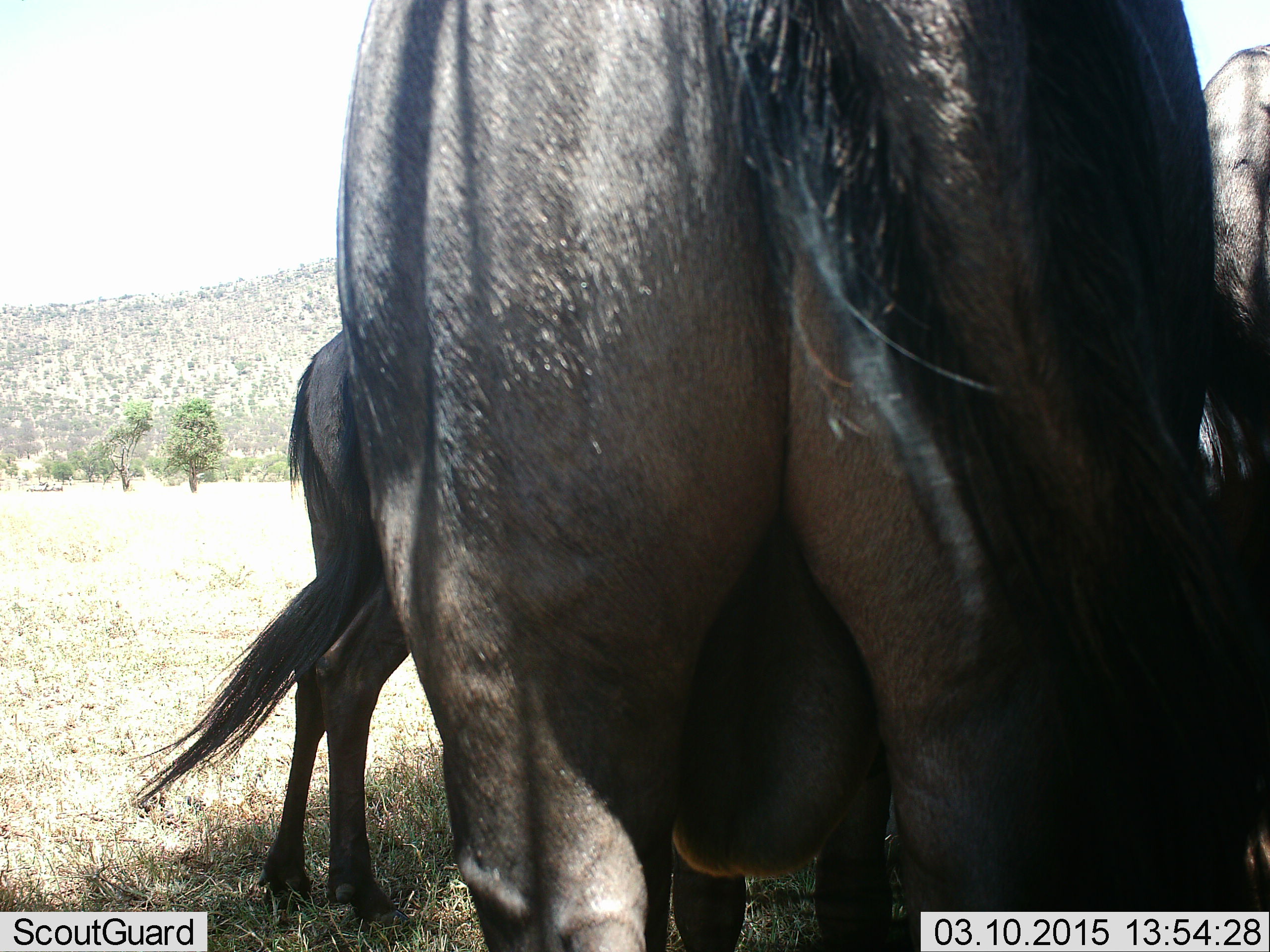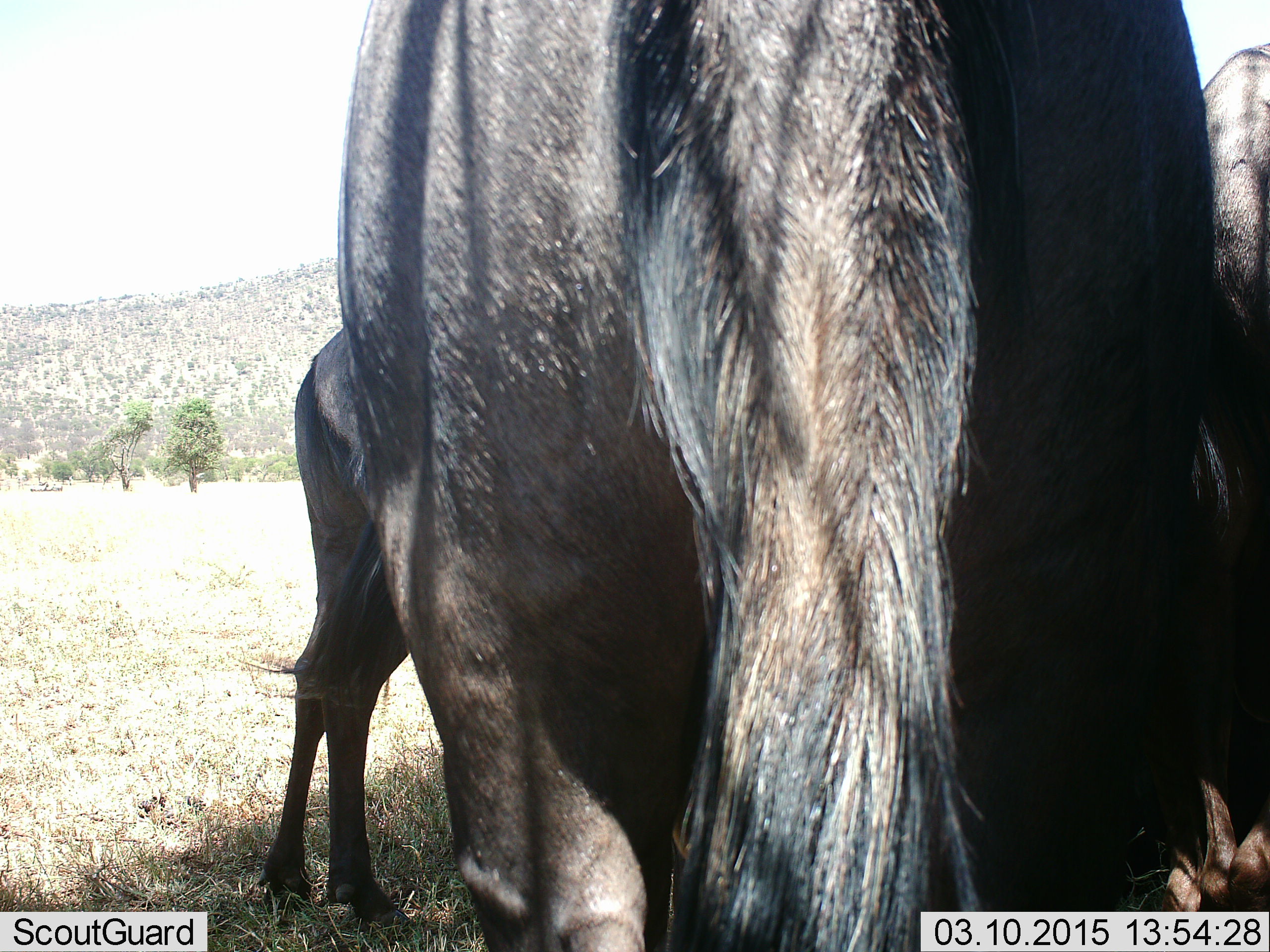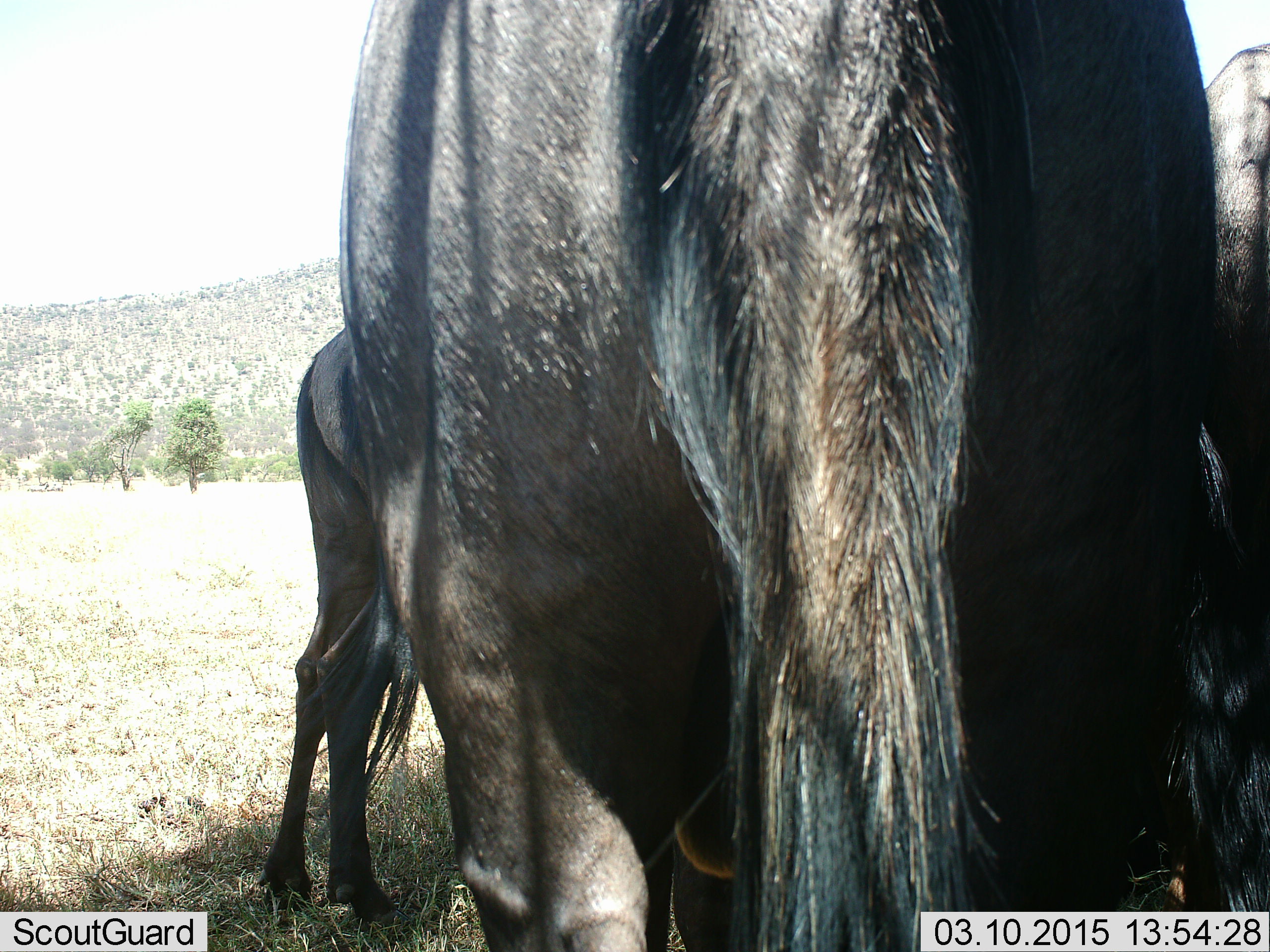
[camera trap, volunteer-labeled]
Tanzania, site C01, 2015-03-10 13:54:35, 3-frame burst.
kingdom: Animalia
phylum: Chordata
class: Mammalia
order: Artiodactyla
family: Bovidae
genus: Connochaetes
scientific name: Connochaetes taurinus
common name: blue wildebeest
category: wildebeest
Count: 3.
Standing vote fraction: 90%.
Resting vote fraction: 20%.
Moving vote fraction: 0%.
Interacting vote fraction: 0%.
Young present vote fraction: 0%.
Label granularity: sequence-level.